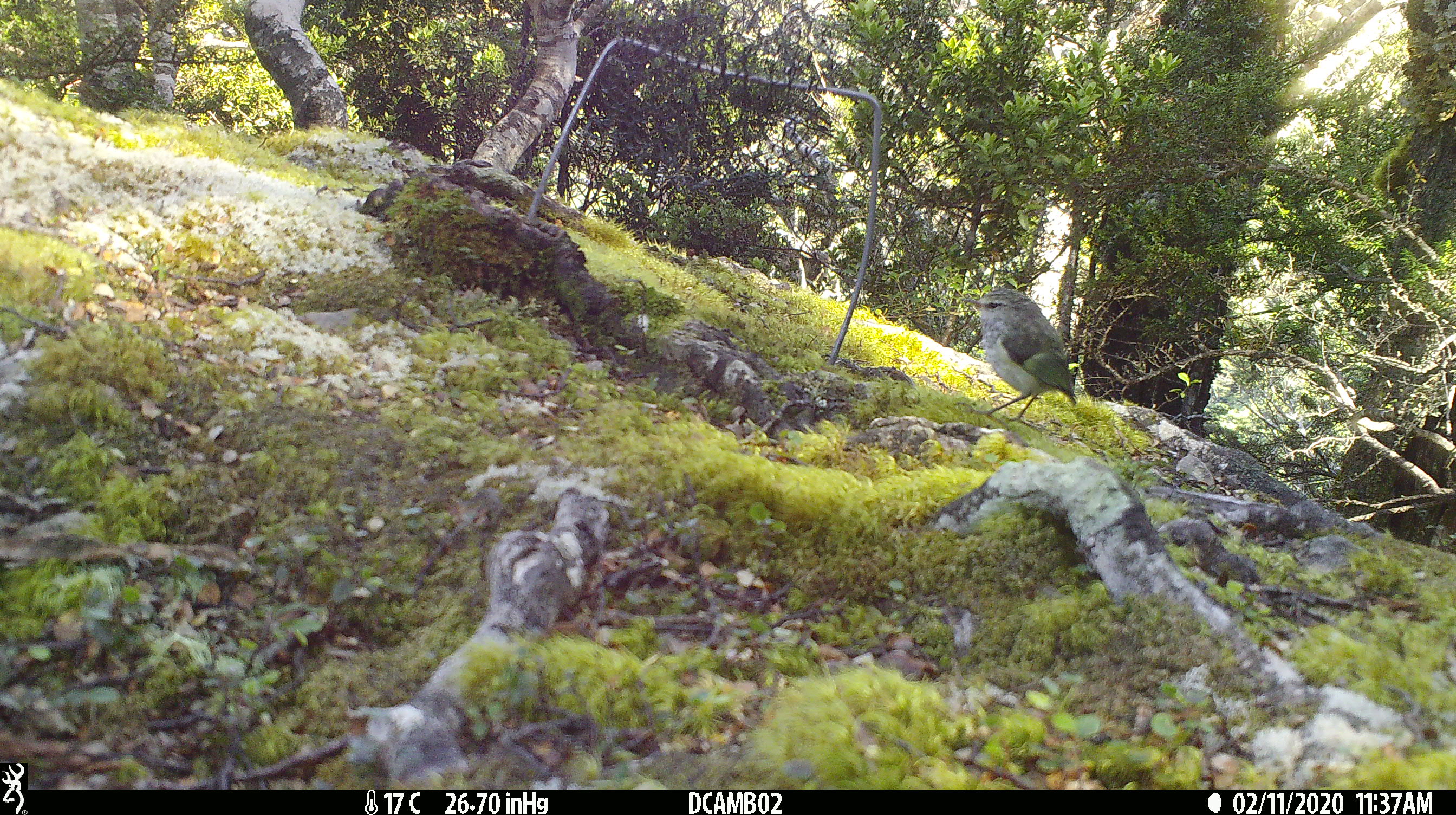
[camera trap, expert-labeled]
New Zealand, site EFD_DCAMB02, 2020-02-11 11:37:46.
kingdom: Animalia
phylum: Chordata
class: Aves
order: Passeriformes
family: Acanthisittidae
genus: Acanthisitta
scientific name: Acanthisitta chloris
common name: rifleman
Rifleman (Acanthisitta chloris).